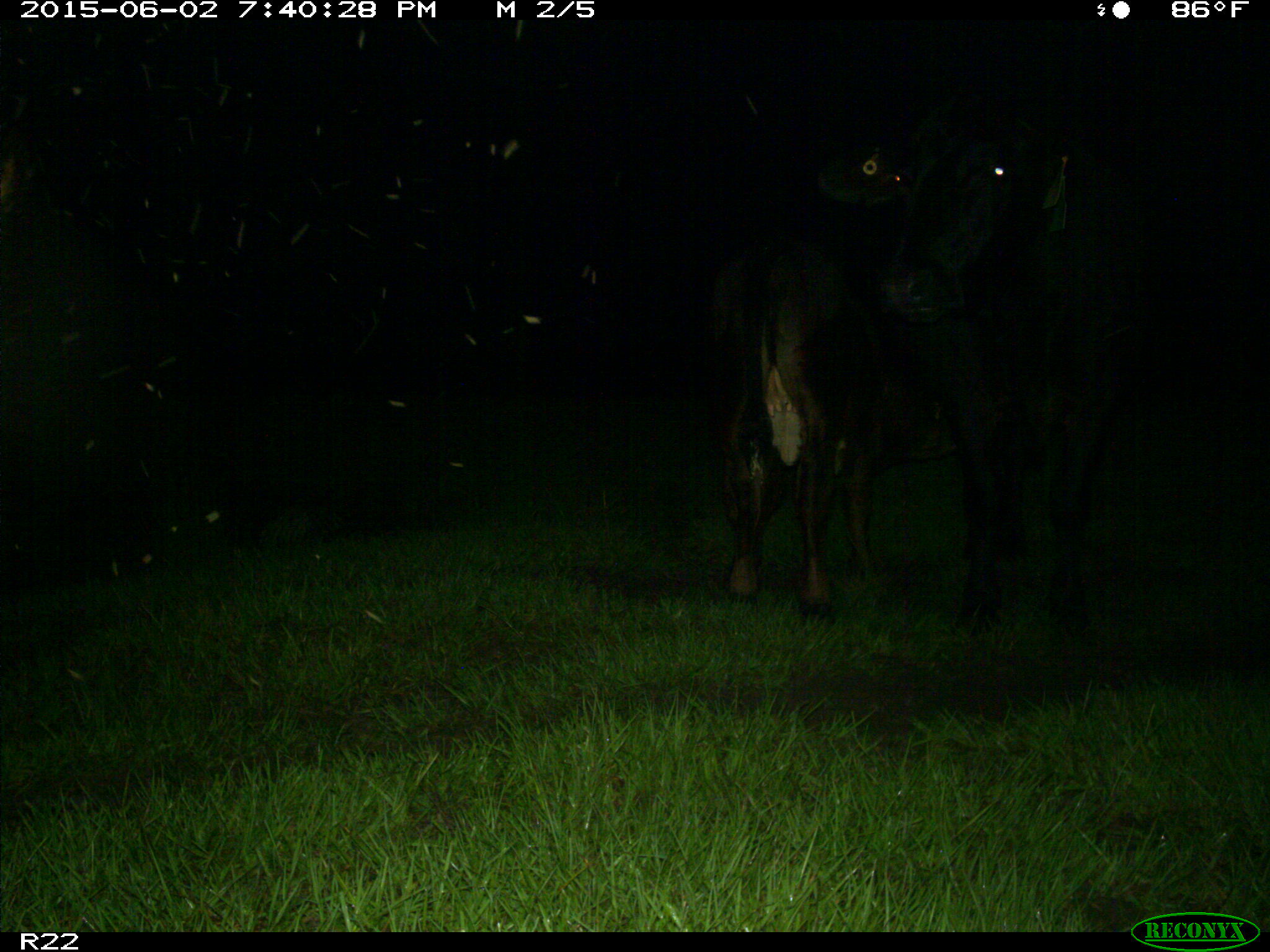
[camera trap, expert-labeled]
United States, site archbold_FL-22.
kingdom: Animalia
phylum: Chordata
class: Mammalia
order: Artiodactyla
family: Bovidae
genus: Bos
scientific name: Bos taurus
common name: domestic cow